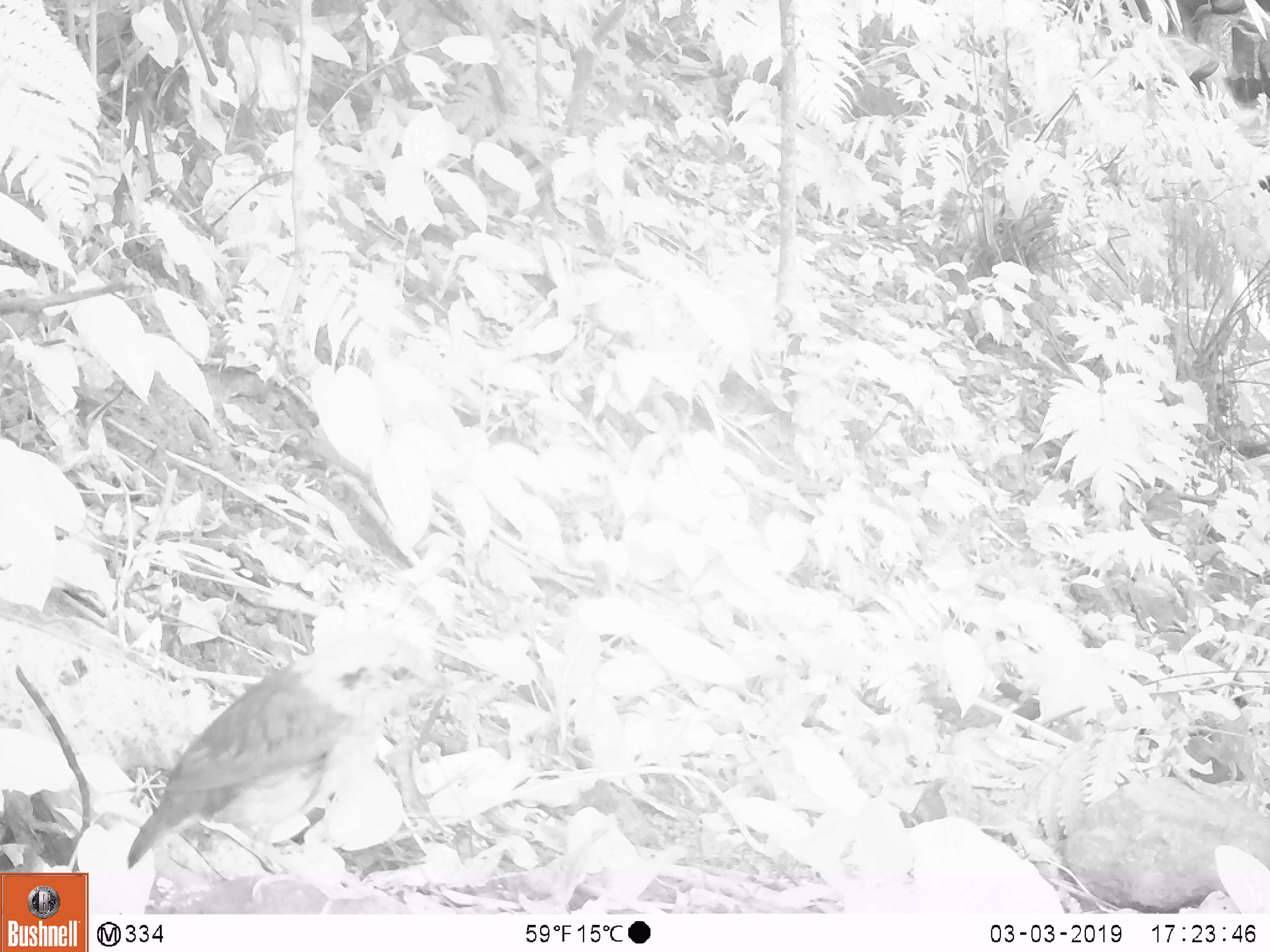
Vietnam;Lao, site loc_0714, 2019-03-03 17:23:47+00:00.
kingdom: Animalia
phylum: Chordata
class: Aves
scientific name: Aves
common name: bird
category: unidentified bird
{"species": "unidentified bird (bird) (Aves)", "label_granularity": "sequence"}